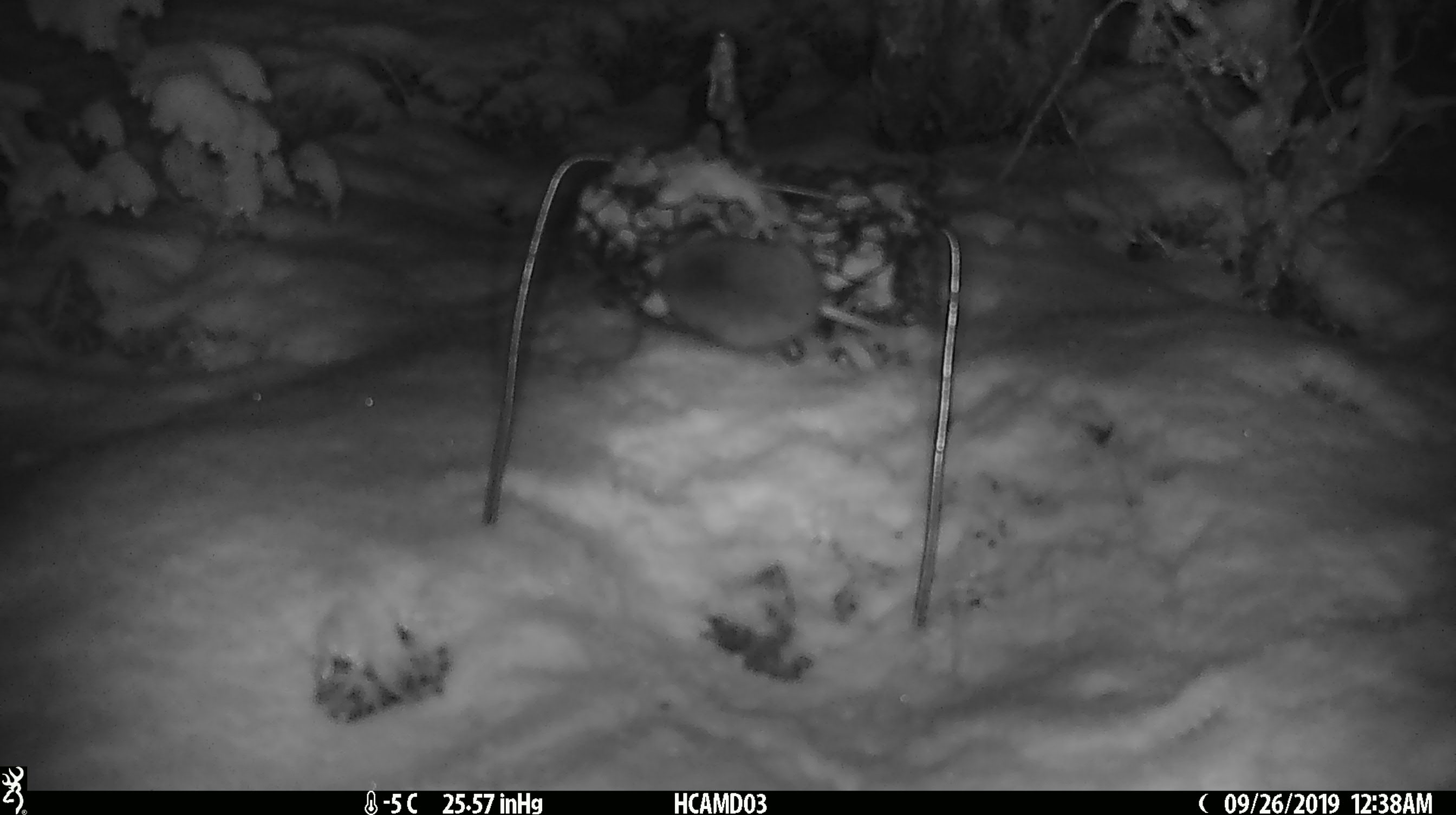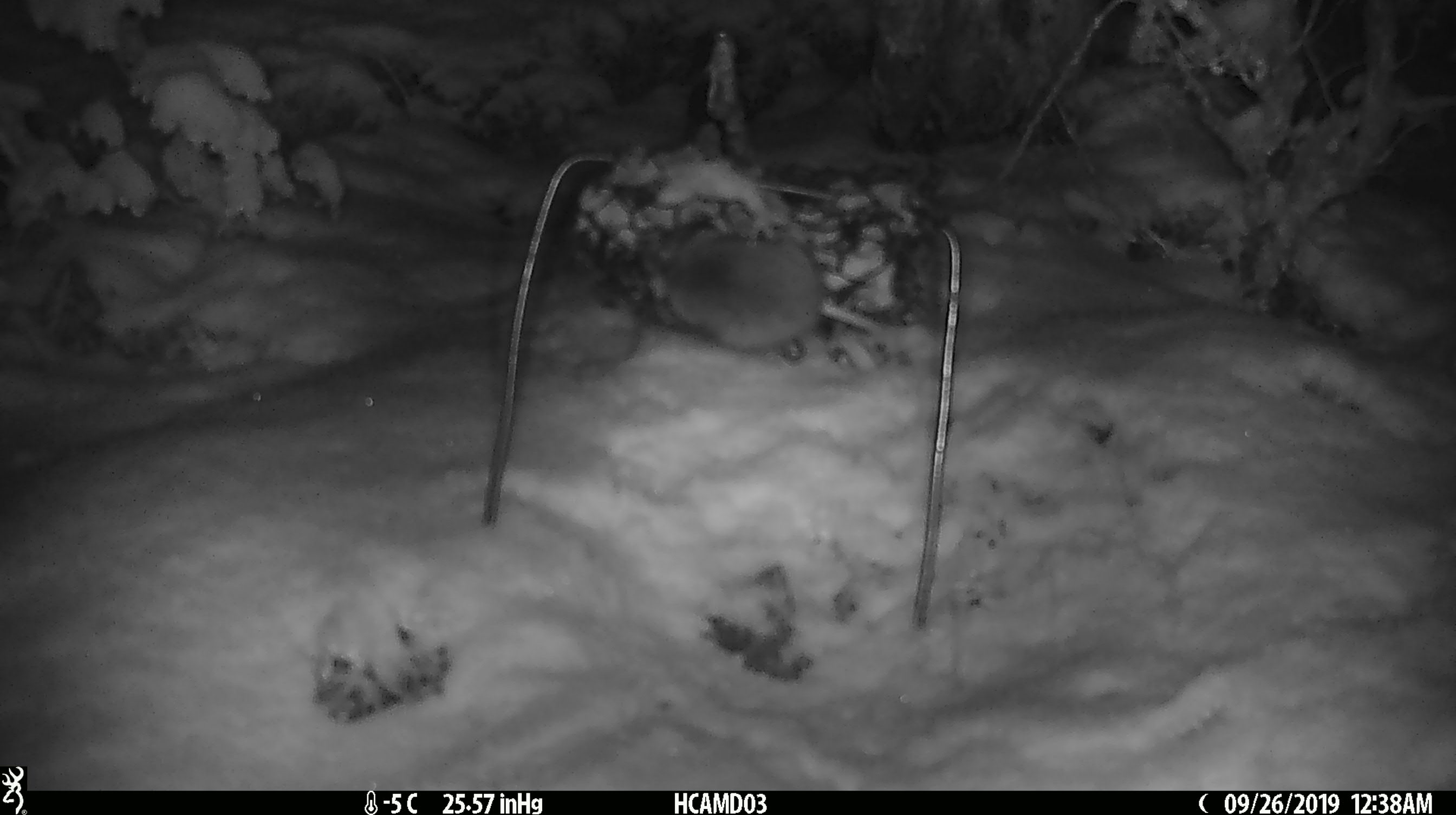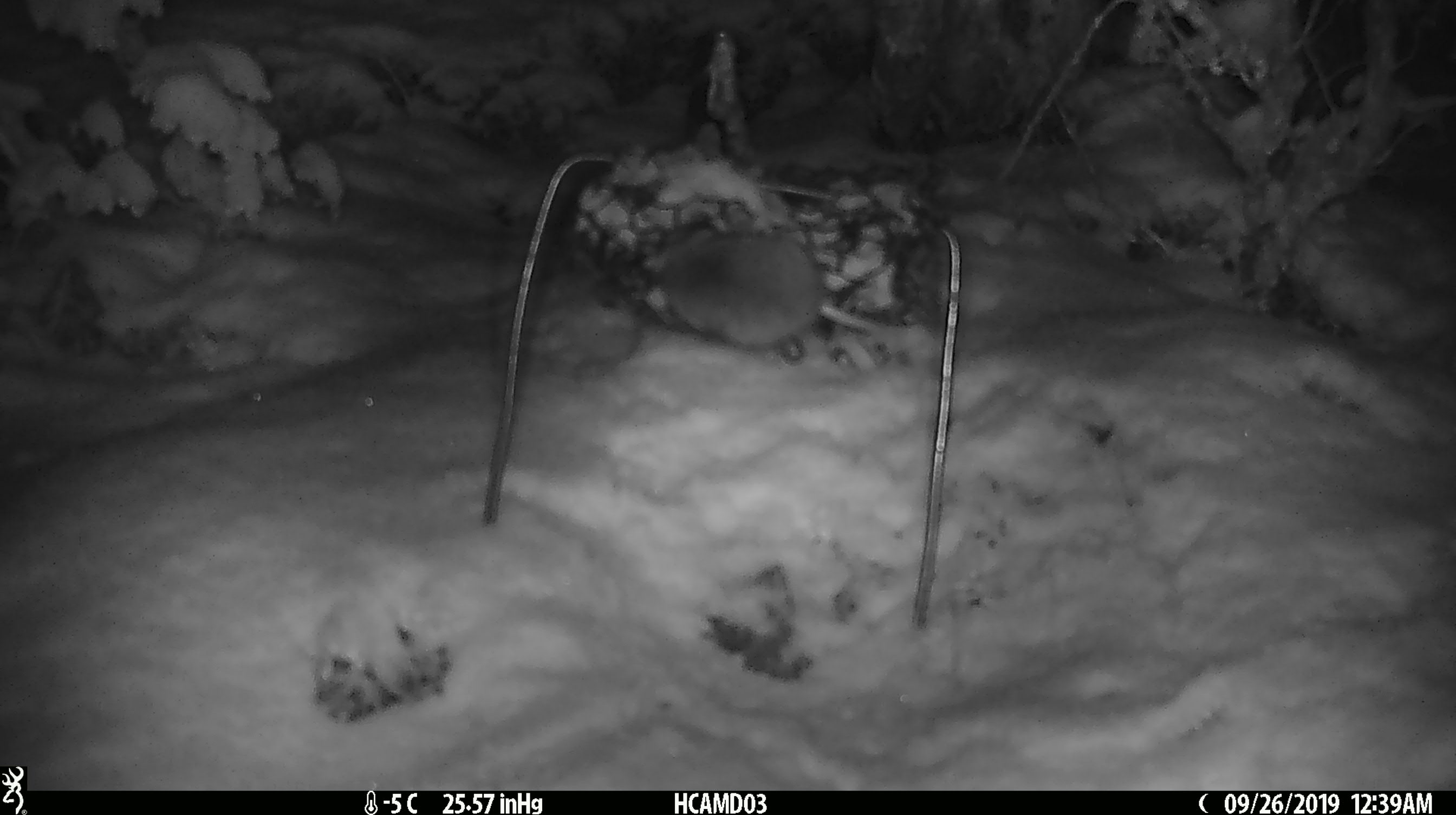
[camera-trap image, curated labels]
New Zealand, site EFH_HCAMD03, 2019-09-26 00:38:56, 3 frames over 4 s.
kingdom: Animalia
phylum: Chordata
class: Mammalia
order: Rodentia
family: Muridae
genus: Mus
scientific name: Mus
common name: mouse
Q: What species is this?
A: Mouse (Mus).